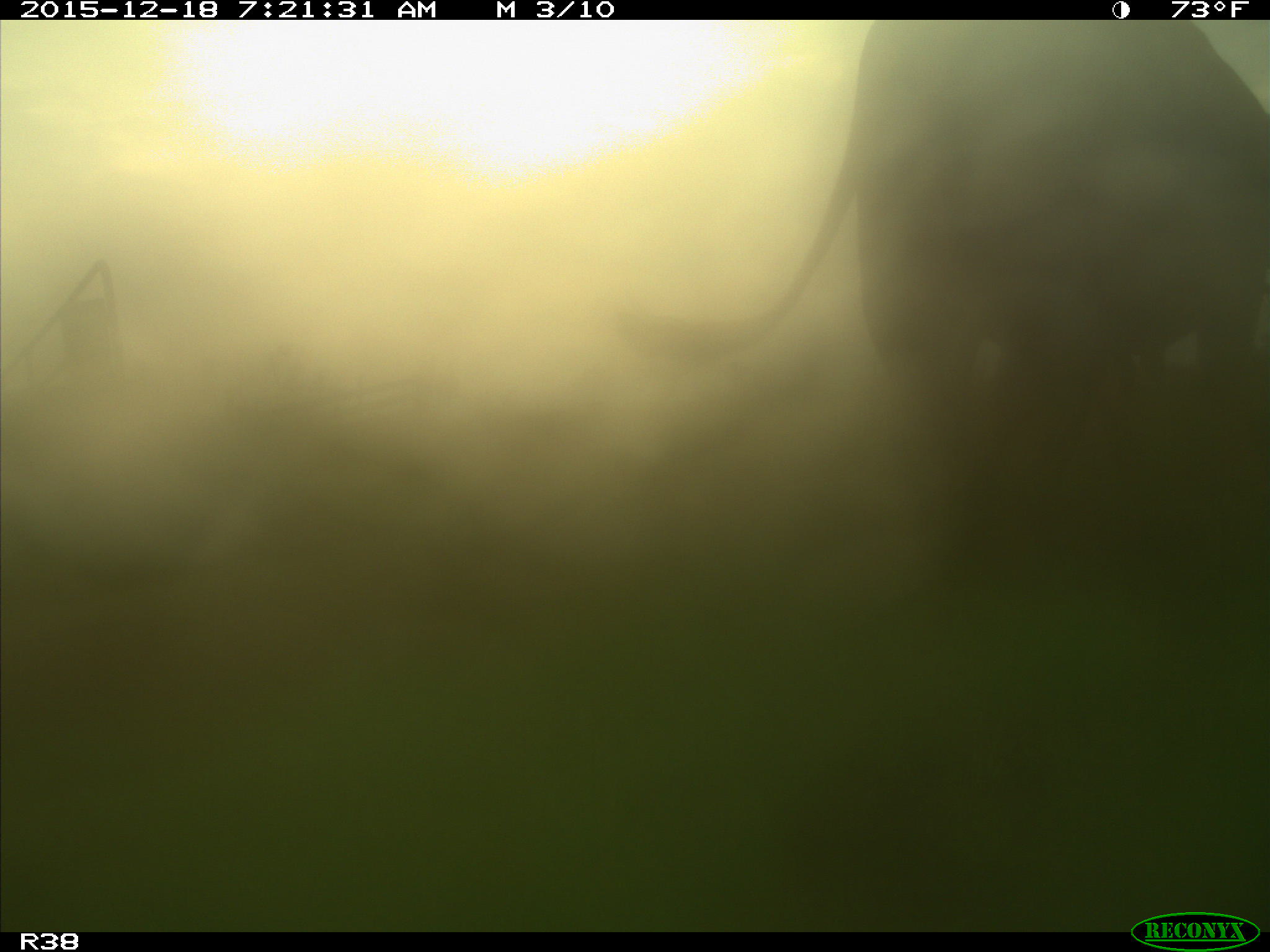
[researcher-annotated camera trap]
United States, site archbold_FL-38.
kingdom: Animalia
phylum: Chordata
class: Mammalia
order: Artiodactyla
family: Bovidae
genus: Bos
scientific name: Bos taurus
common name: domestic cow